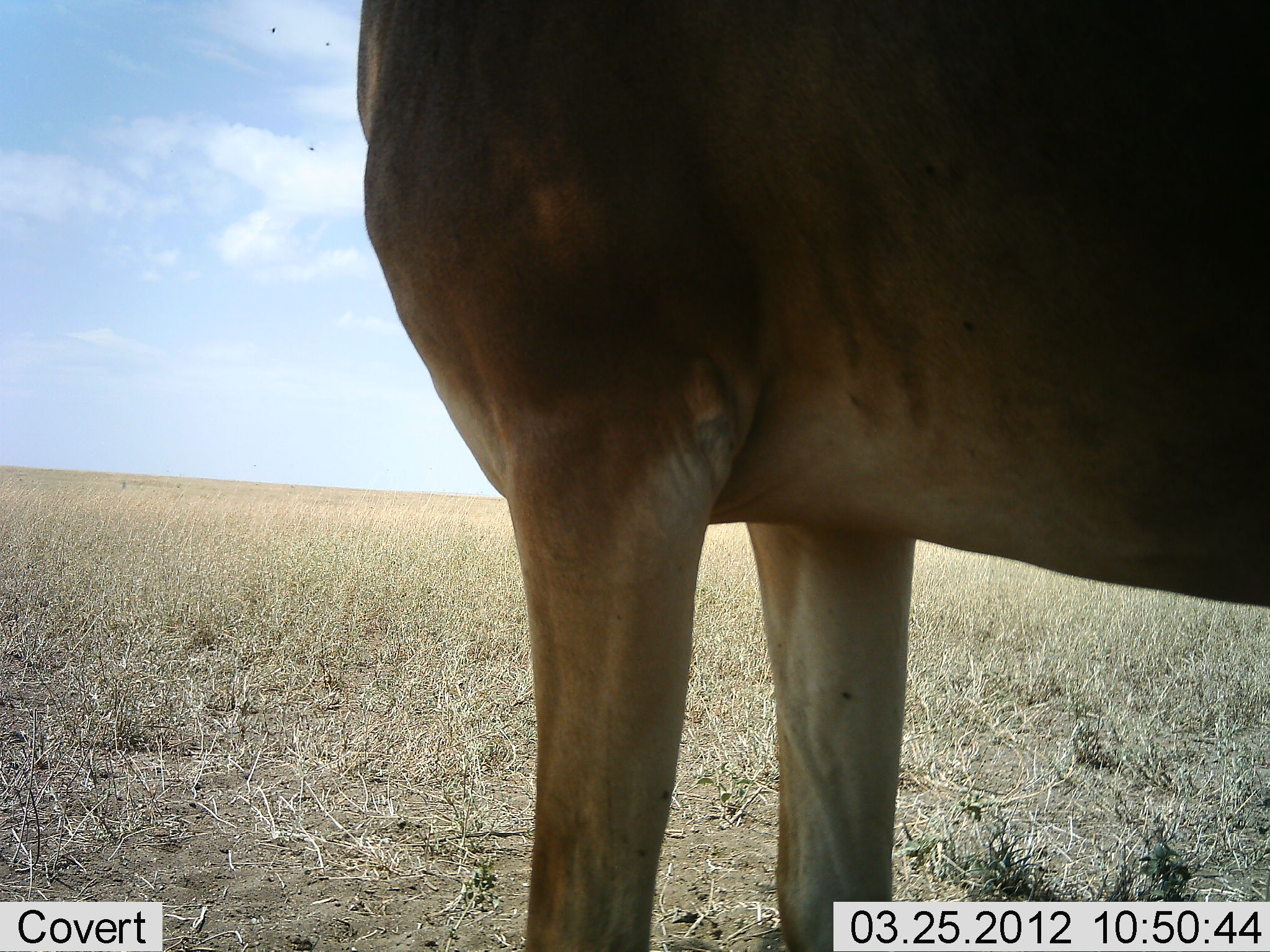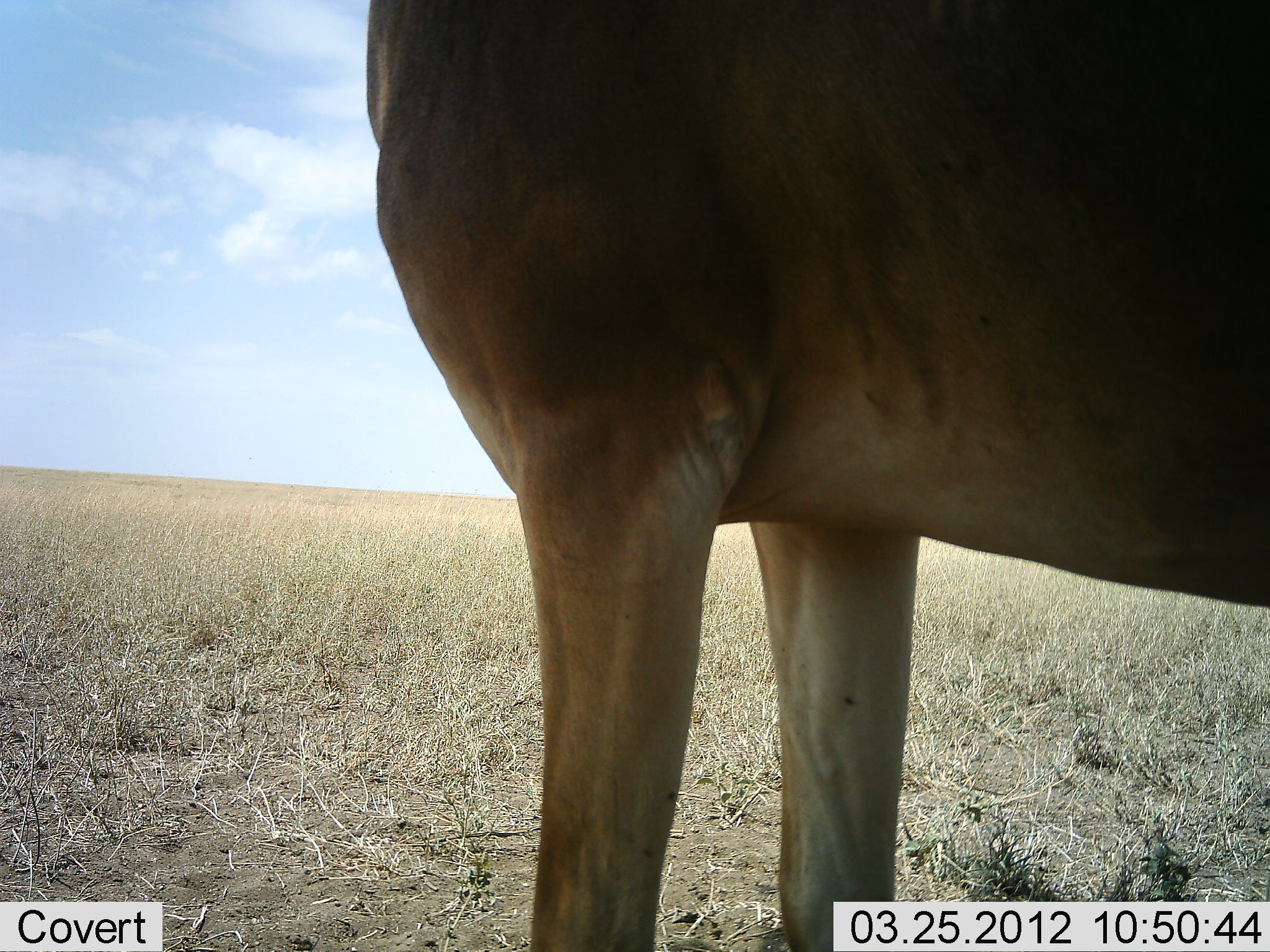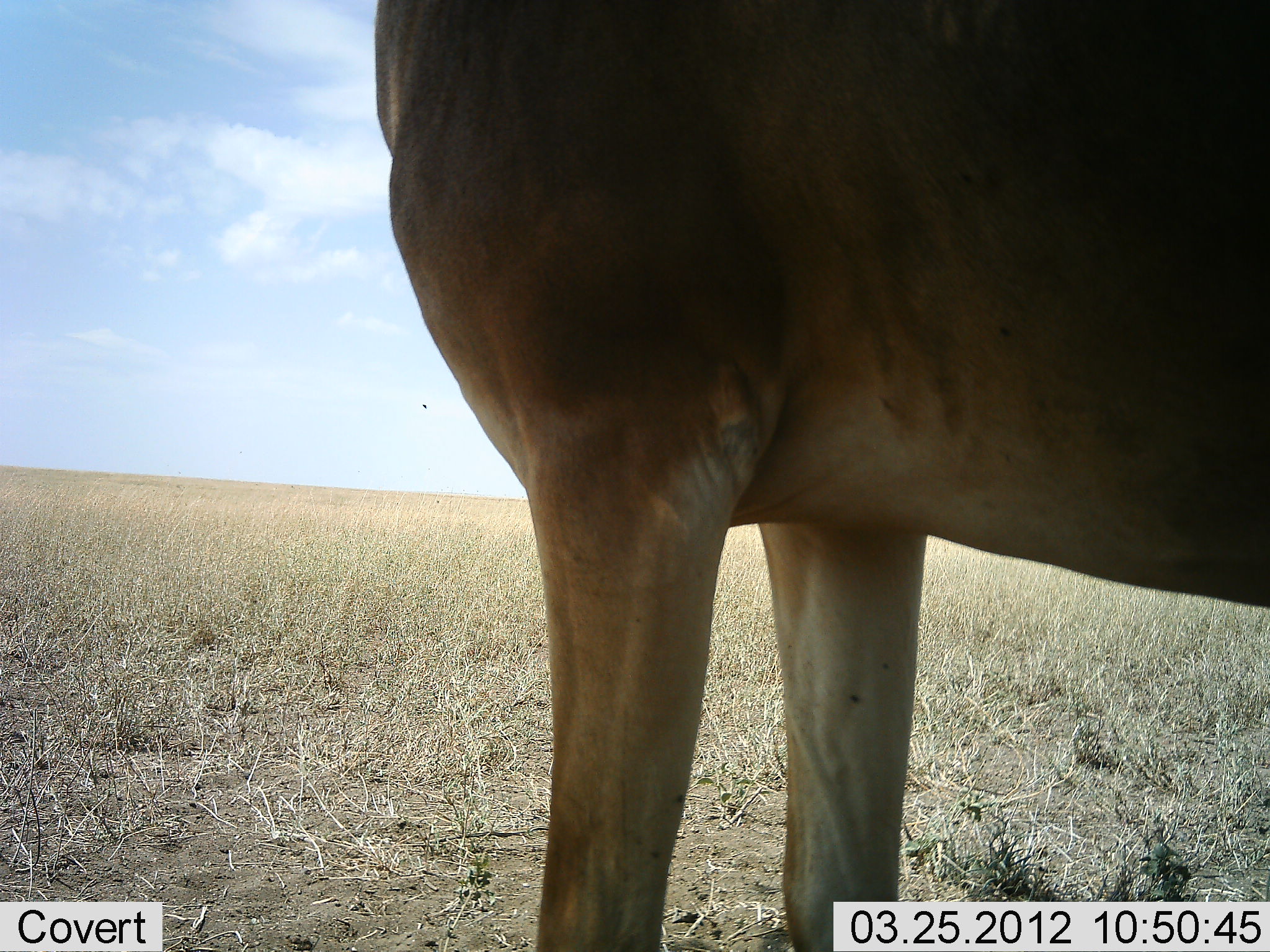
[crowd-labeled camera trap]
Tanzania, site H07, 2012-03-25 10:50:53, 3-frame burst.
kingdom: Animalia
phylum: Chordata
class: Mammalia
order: Artiodactyla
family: Bovidae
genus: Alcelaphus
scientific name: Alcelaphus buselaphus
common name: hartebeest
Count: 1.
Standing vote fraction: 100%.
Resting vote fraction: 0%.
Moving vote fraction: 0%.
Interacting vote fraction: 0%.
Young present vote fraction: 0%.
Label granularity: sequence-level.